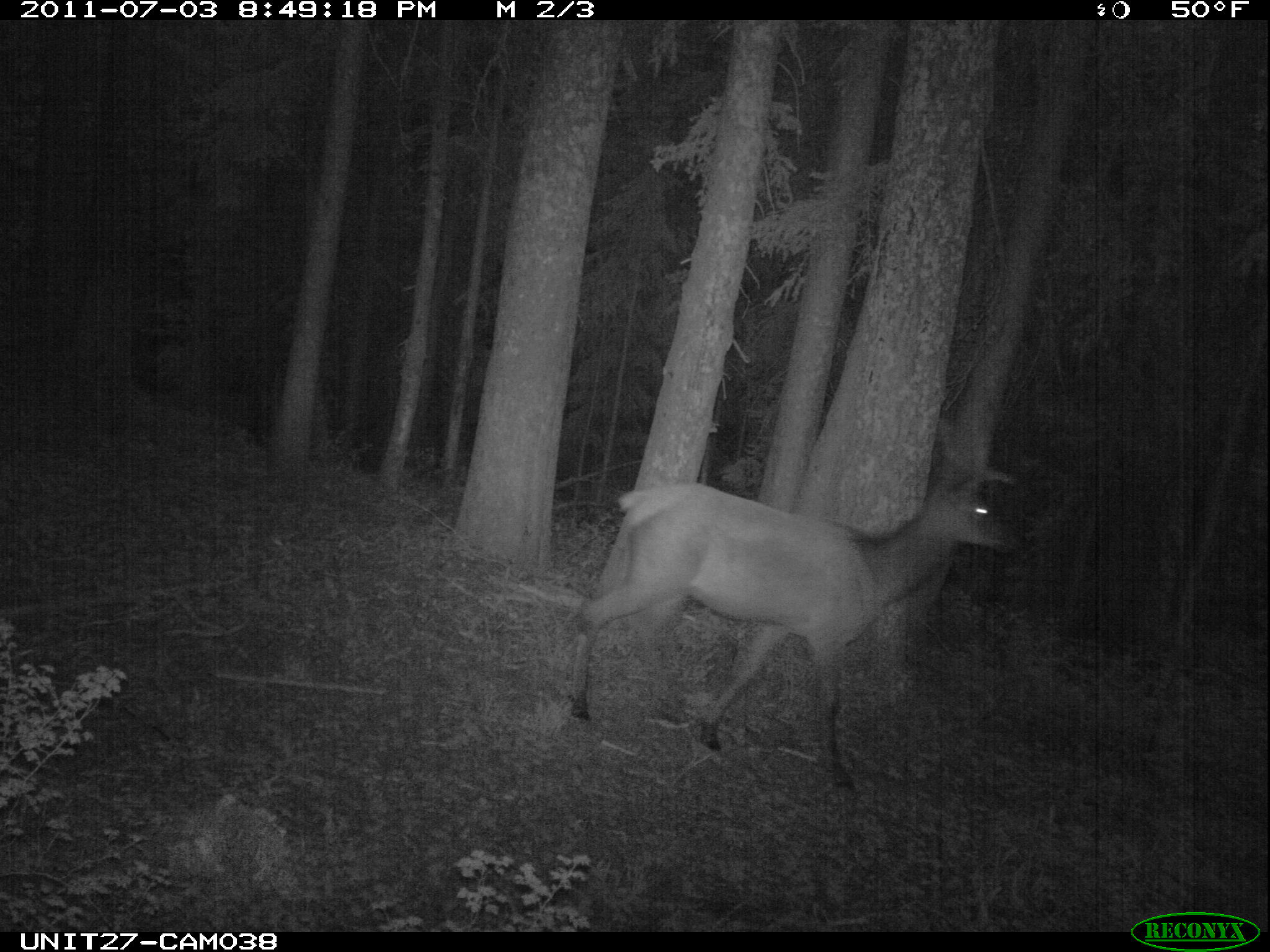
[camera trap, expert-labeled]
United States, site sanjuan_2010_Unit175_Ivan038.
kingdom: Animalia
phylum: Chordata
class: Mammalia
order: Artiodactyla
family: Cervidae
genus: Cervus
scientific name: Cervus elaphus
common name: red deer